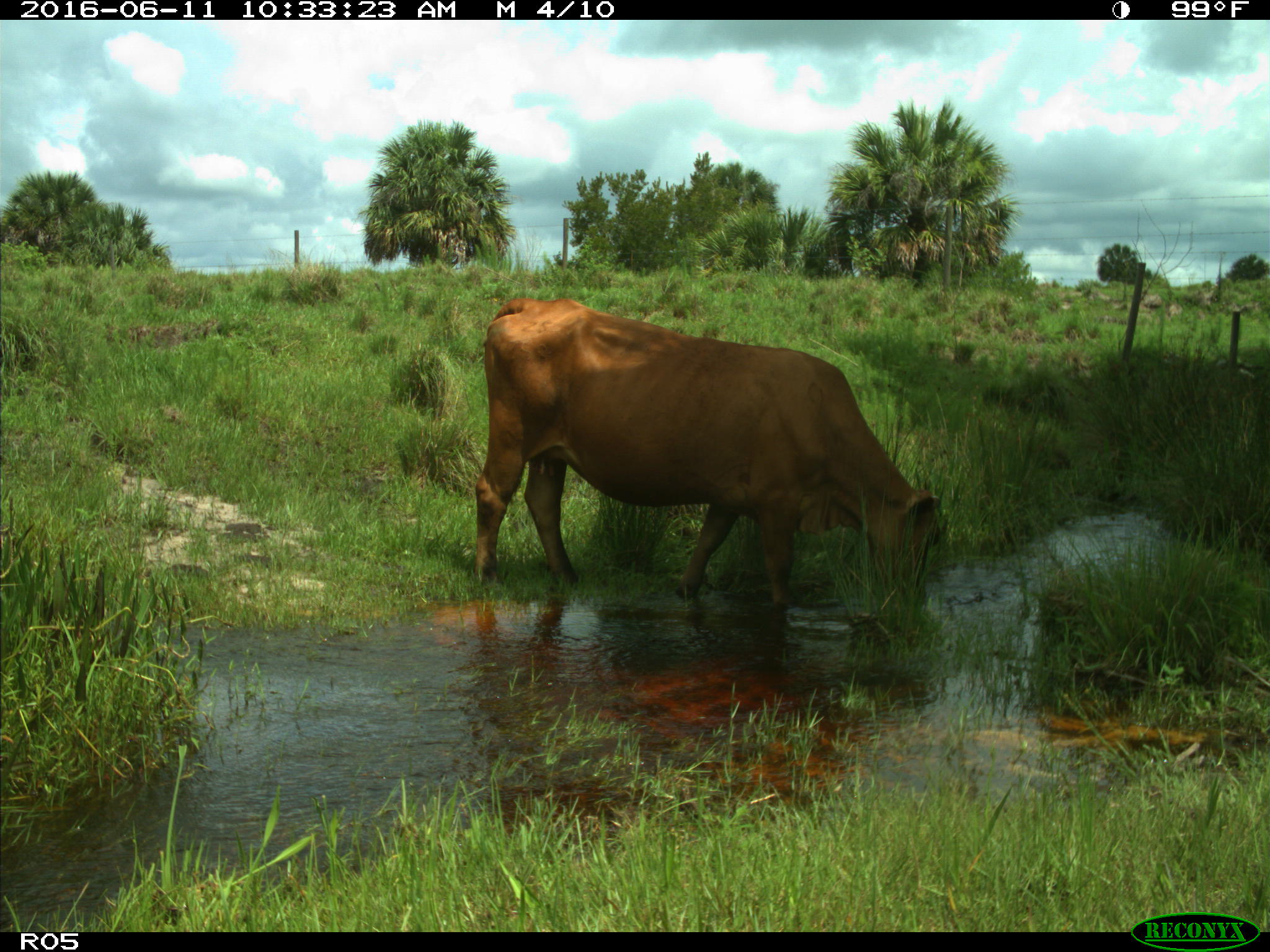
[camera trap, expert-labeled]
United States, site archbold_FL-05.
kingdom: Animalia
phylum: Chordata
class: Mammalia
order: Artiodactyla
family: Bovidae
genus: Bos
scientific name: Bos taurus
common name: domestic cow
Bos taurus (domestic cow).